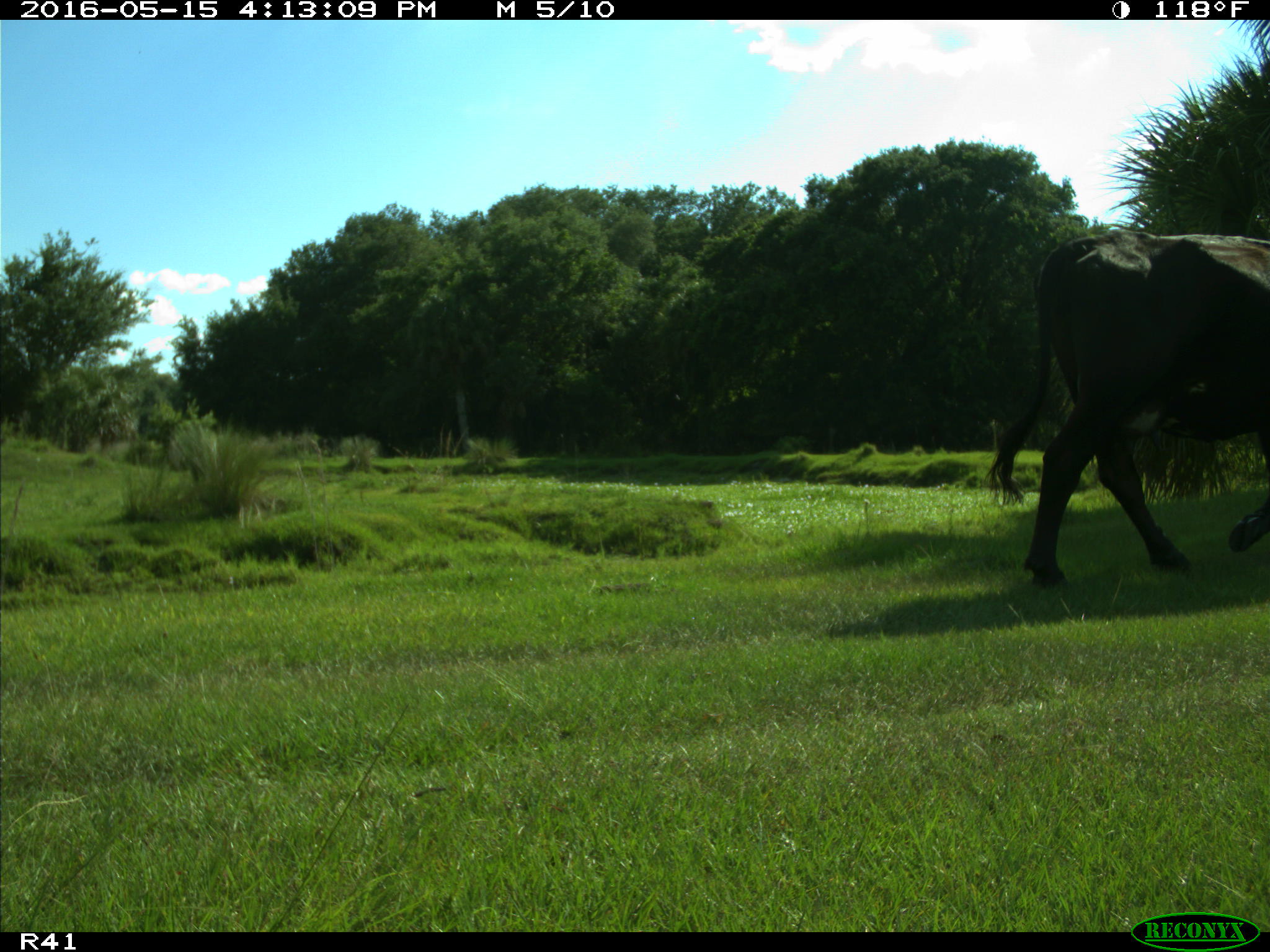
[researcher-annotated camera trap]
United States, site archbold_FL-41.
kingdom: Animalia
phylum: Chordata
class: Mammalia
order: Artiodactyla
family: Bovidae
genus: Bos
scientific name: Bos taurus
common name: domestic cow